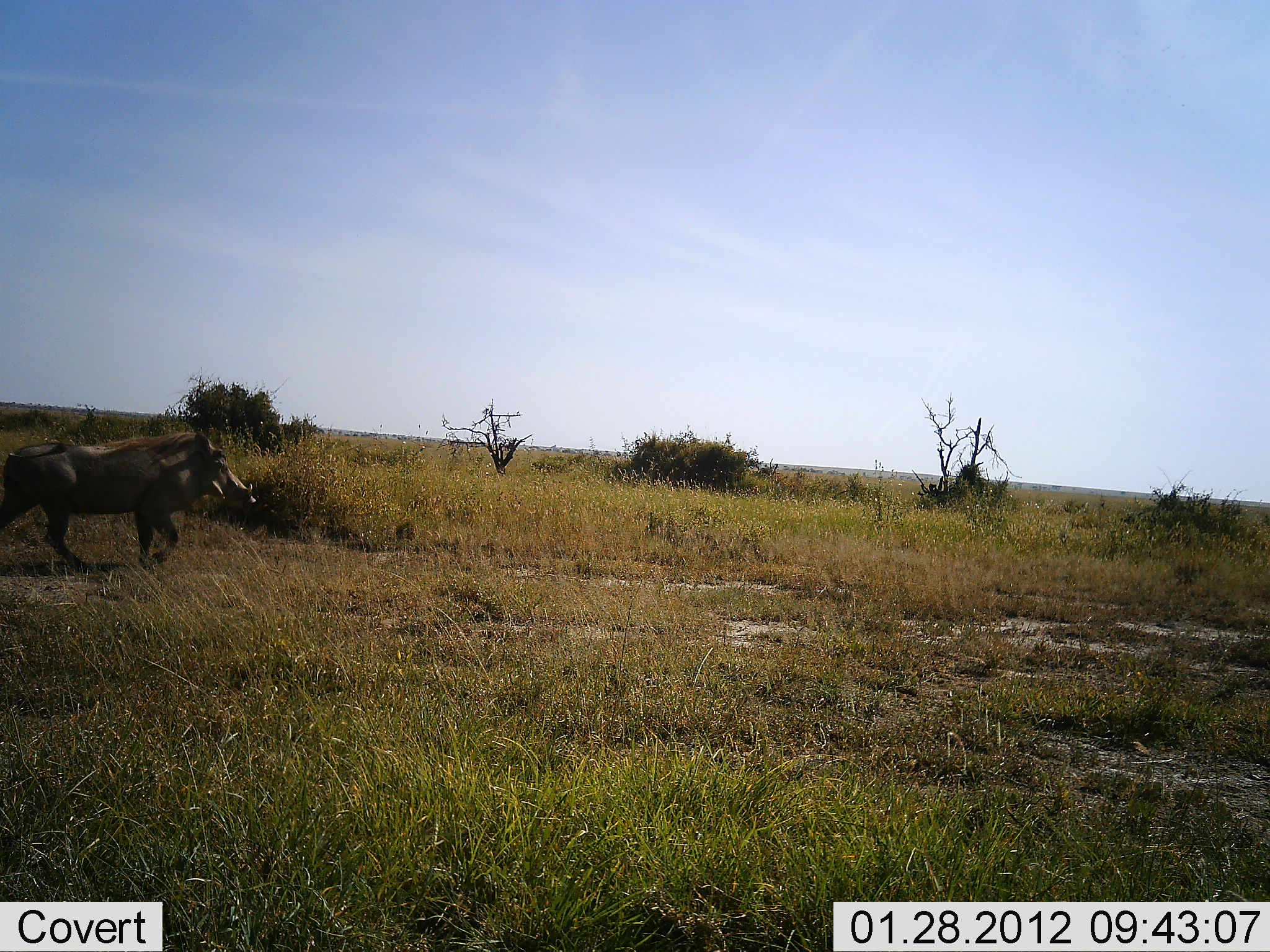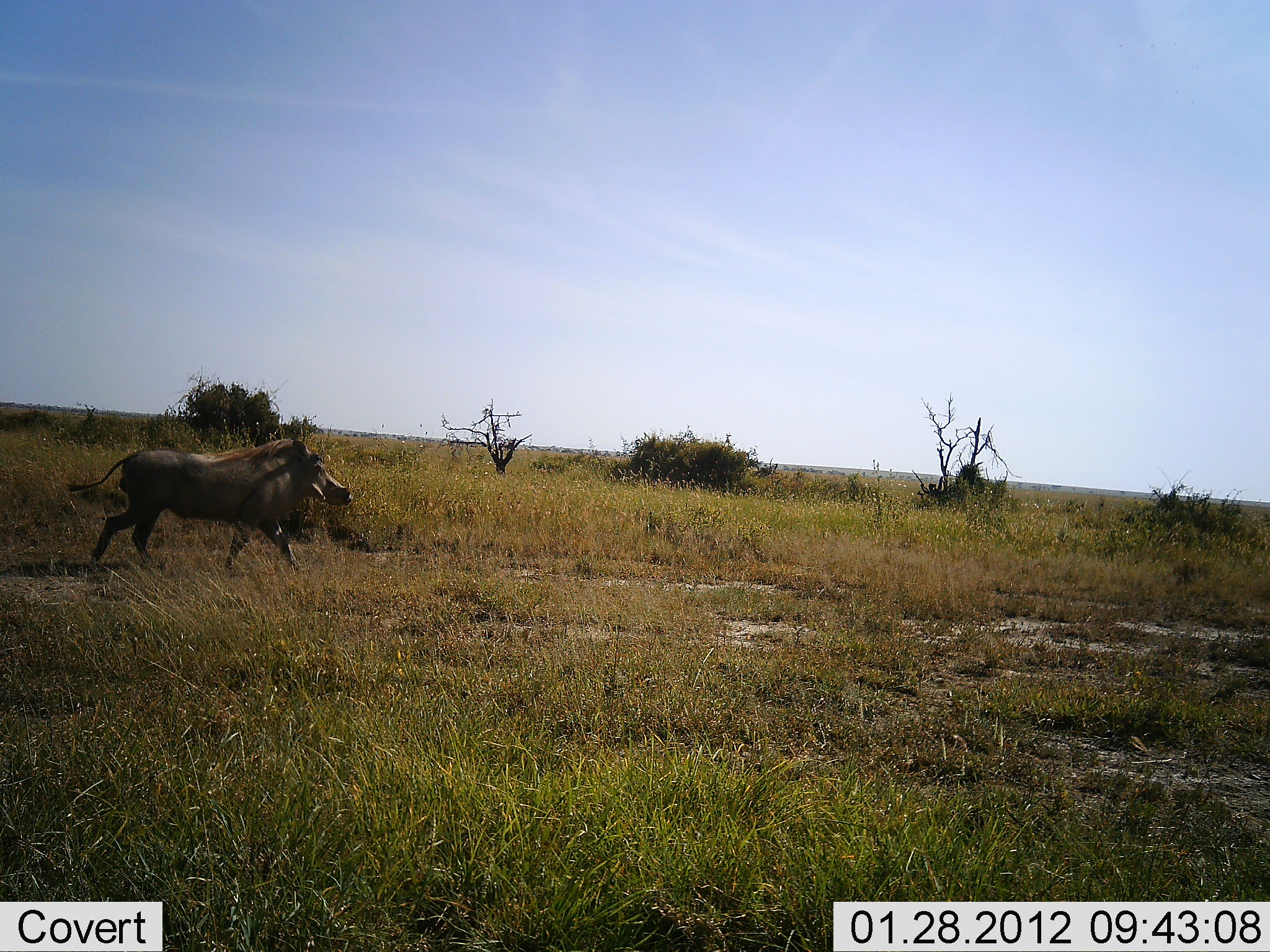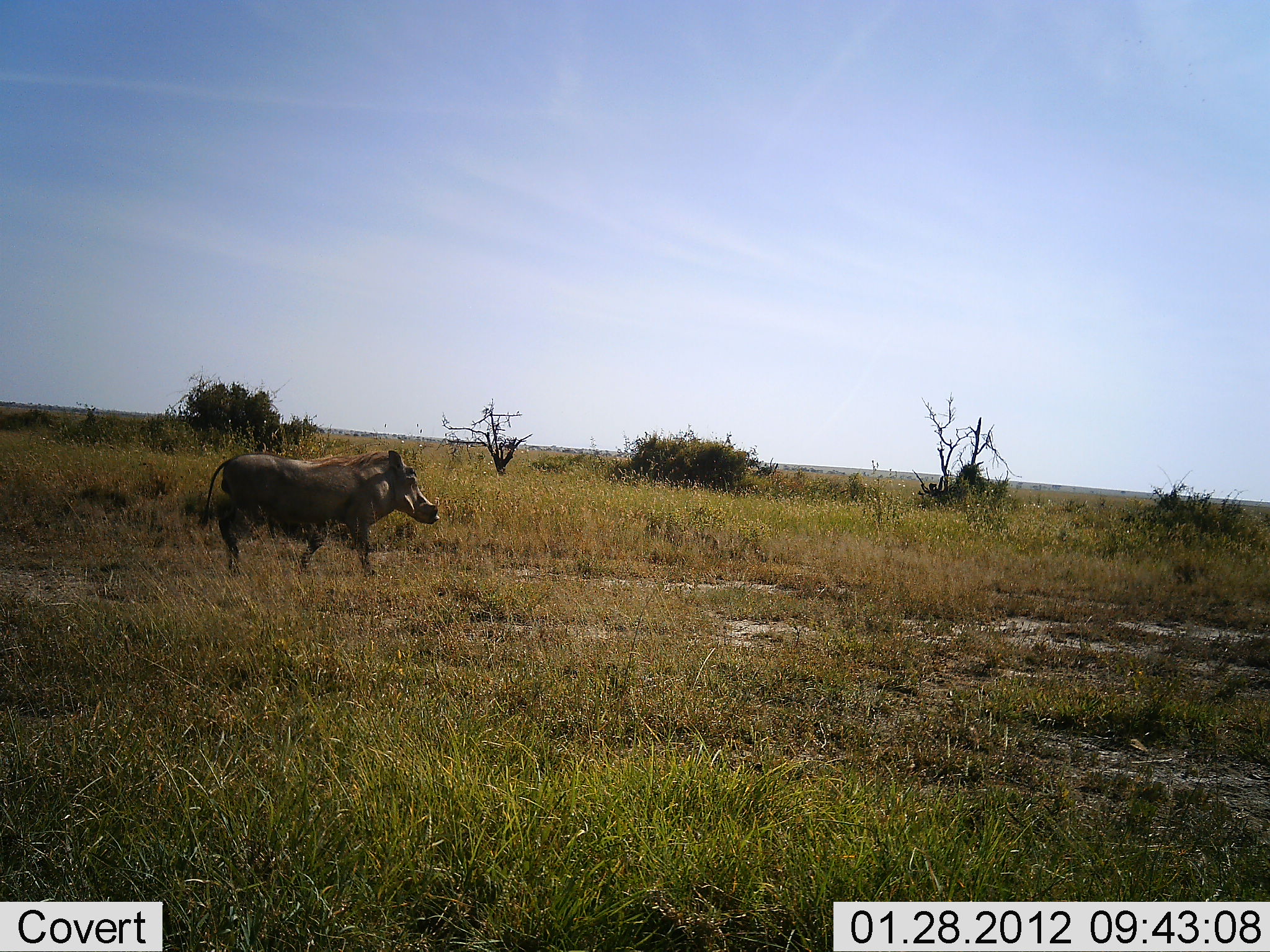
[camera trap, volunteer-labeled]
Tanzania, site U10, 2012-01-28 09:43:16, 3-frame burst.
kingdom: Animalia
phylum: Chordata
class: Mammalia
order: Artiodactyla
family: Suidae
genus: Phacochoerus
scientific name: Phacochoerus africanus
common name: warthog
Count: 1.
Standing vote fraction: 0%.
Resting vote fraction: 0%.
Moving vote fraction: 100%.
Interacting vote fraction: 0%.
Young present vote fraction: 0%.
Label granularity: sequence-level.